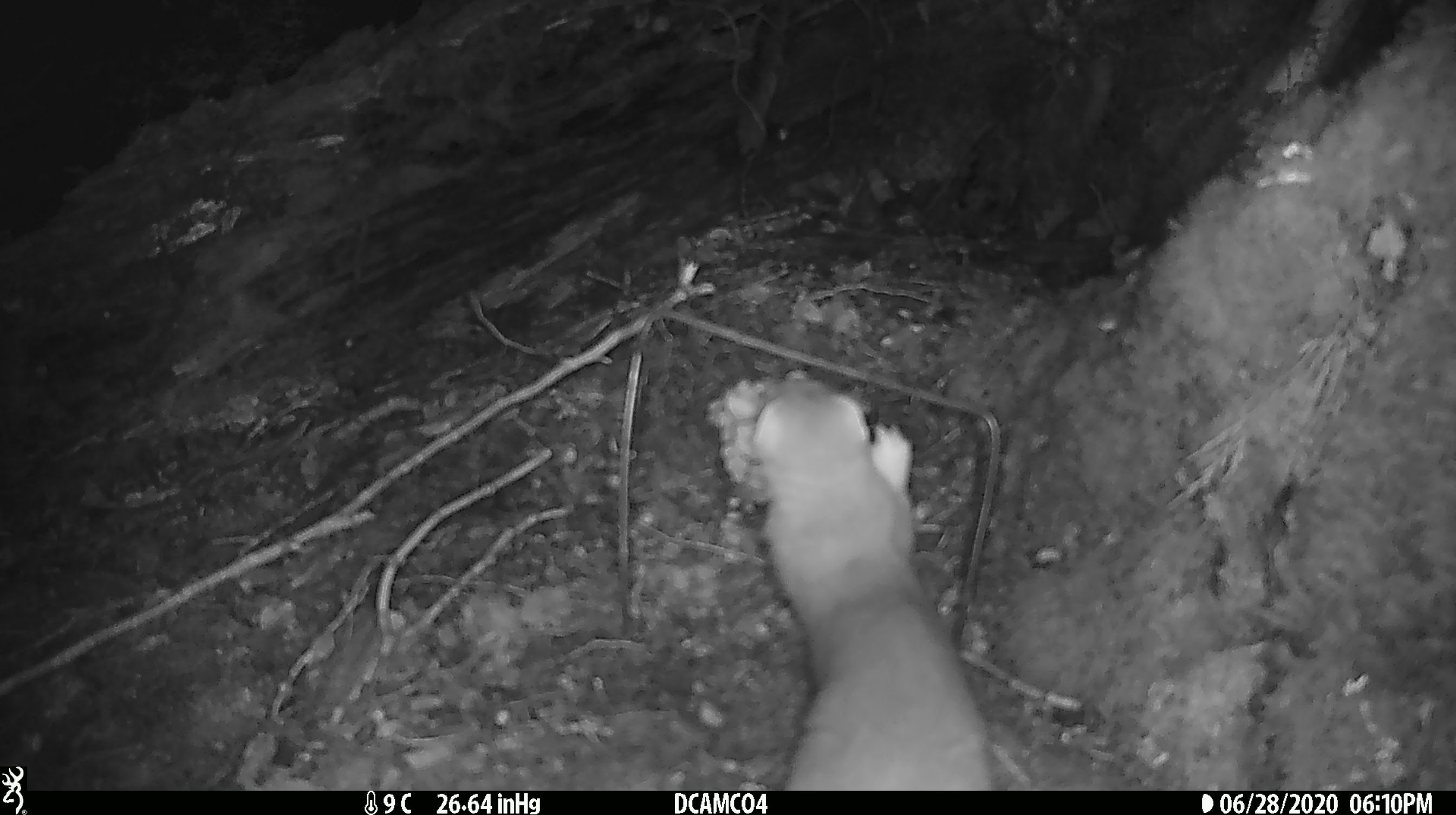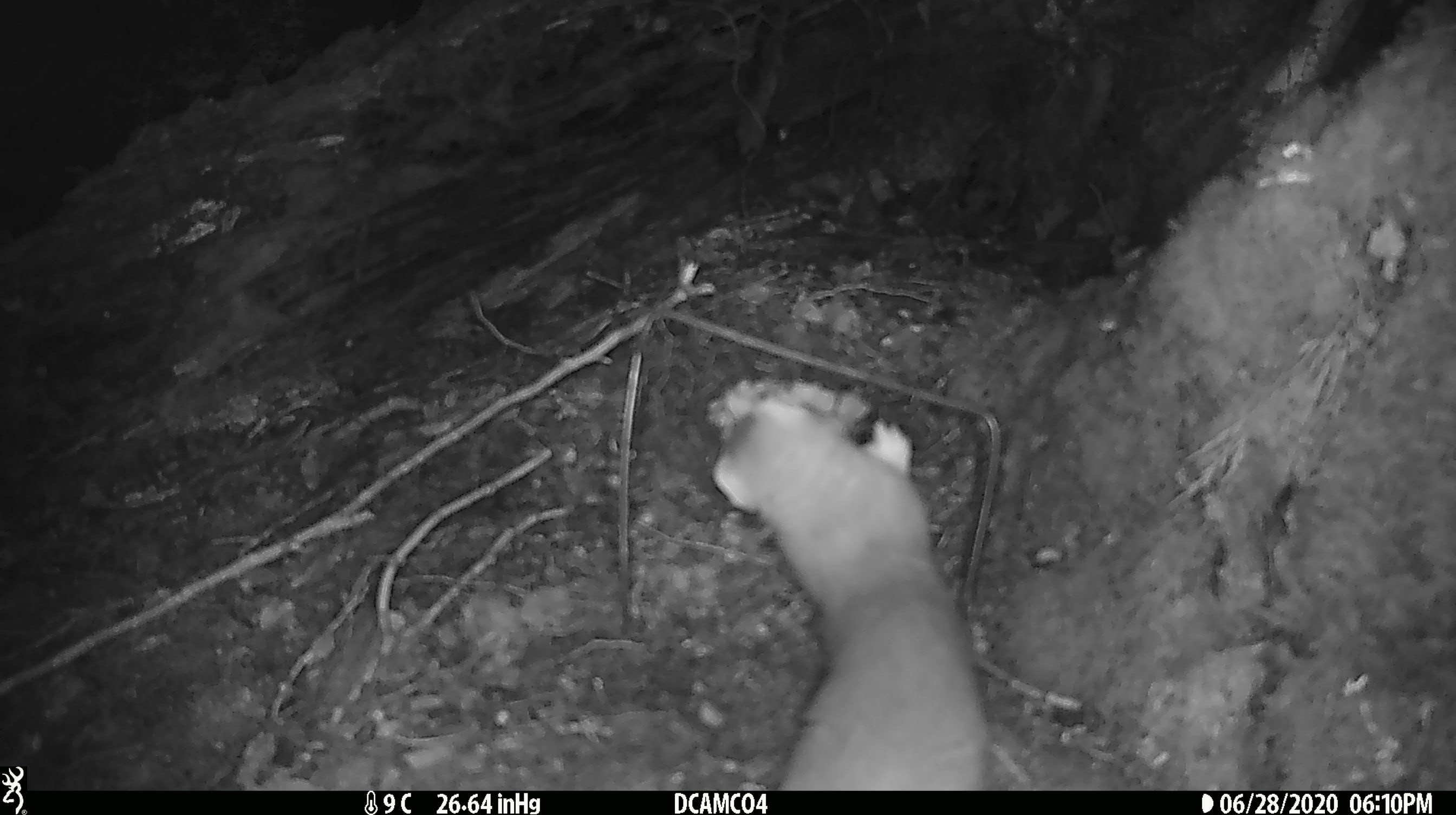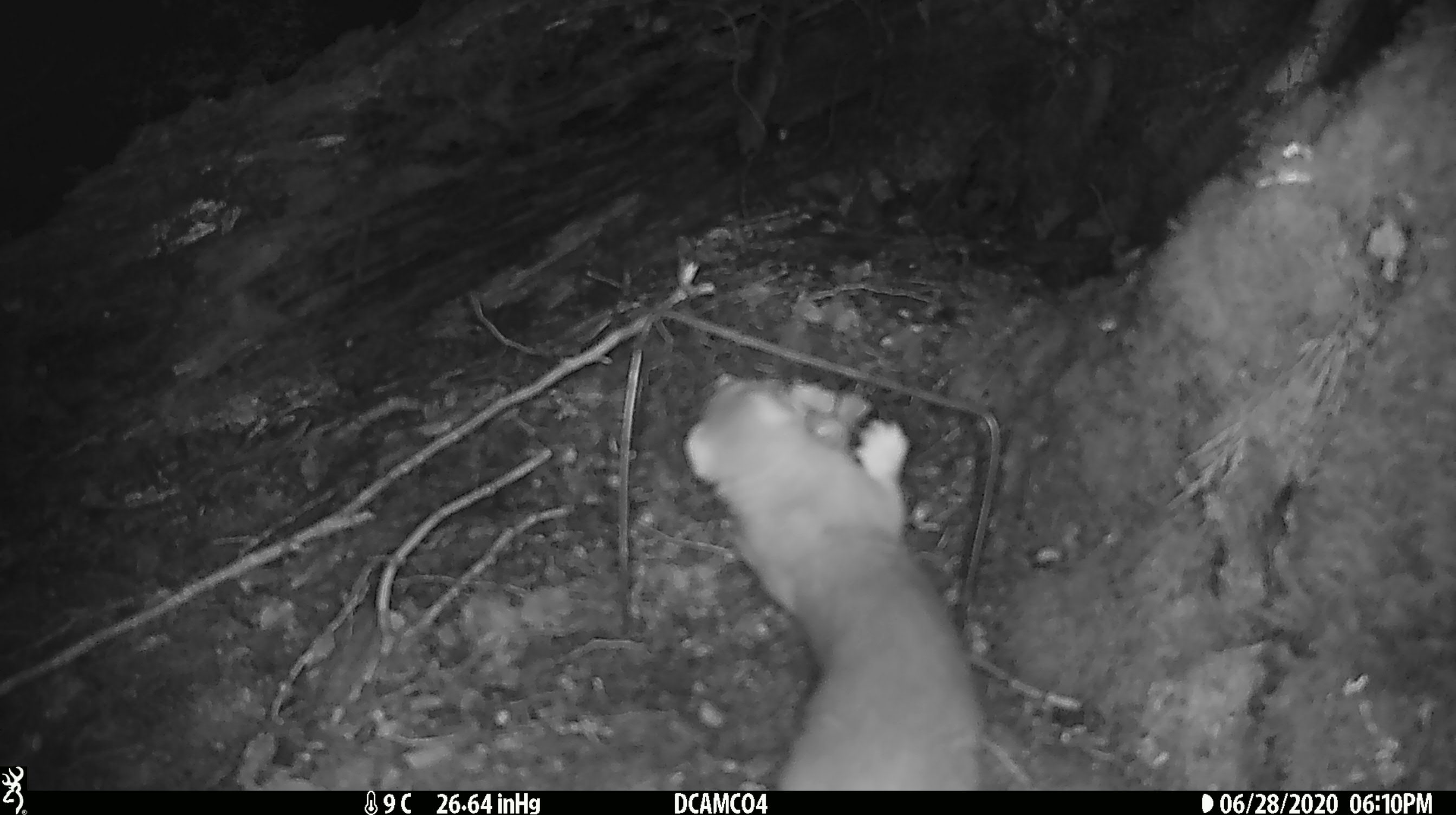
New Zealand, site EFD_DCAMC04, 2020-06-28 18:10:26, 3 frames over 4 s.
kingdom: Animalia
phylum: Chordata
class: Mammalia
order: Carnivora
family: Mustelidae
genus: Mustela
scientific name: Mustela erminea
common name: stoat